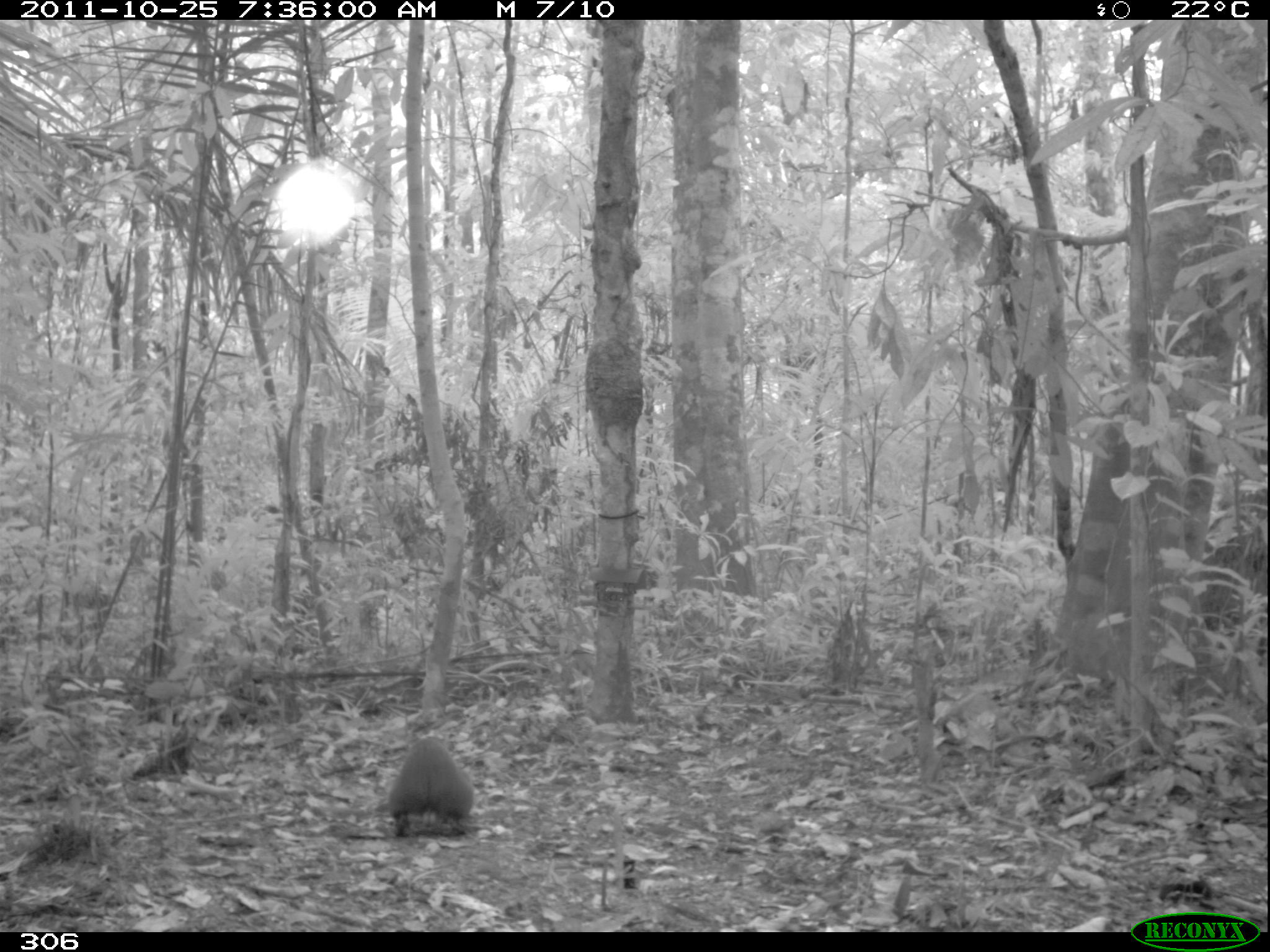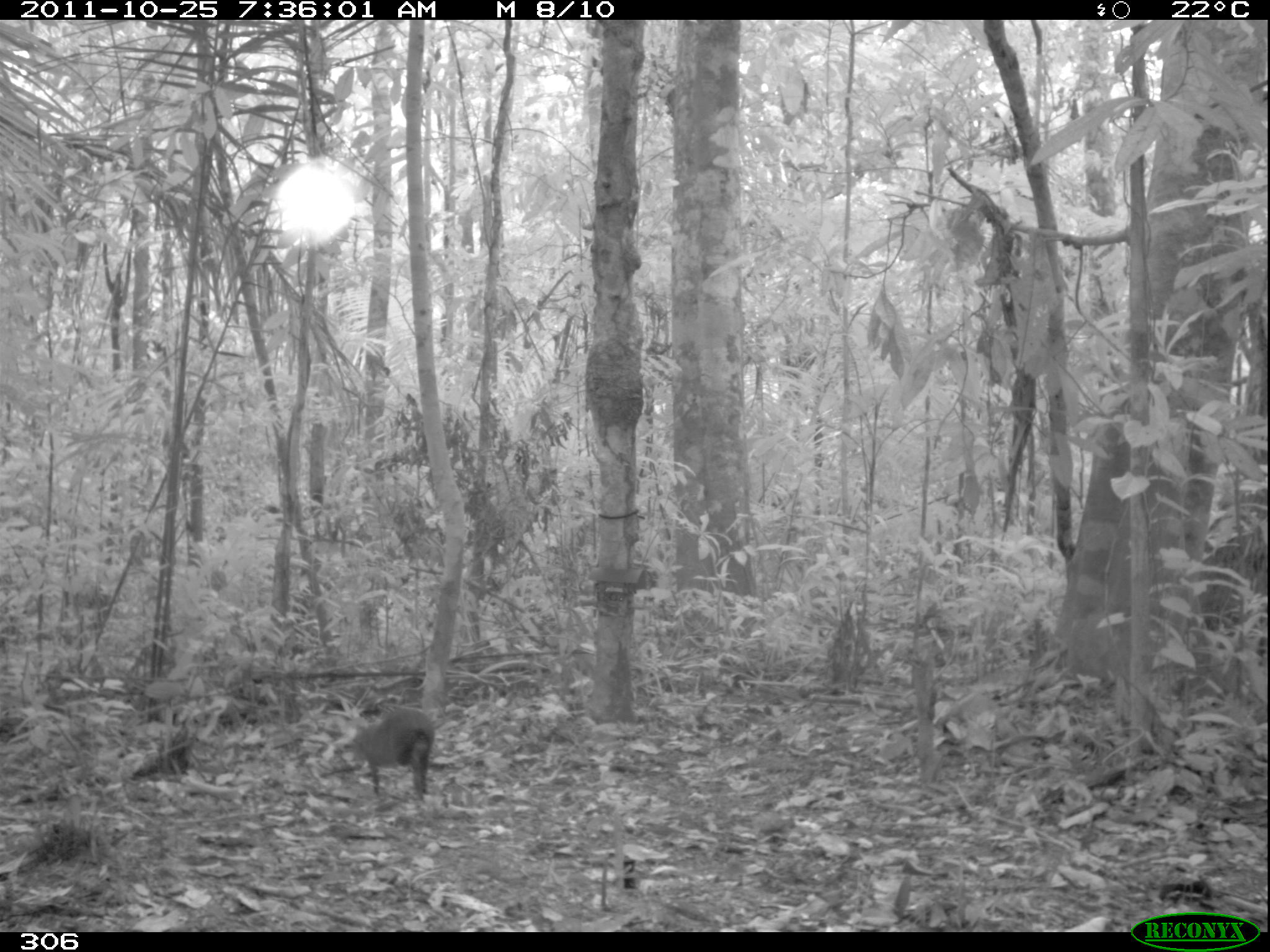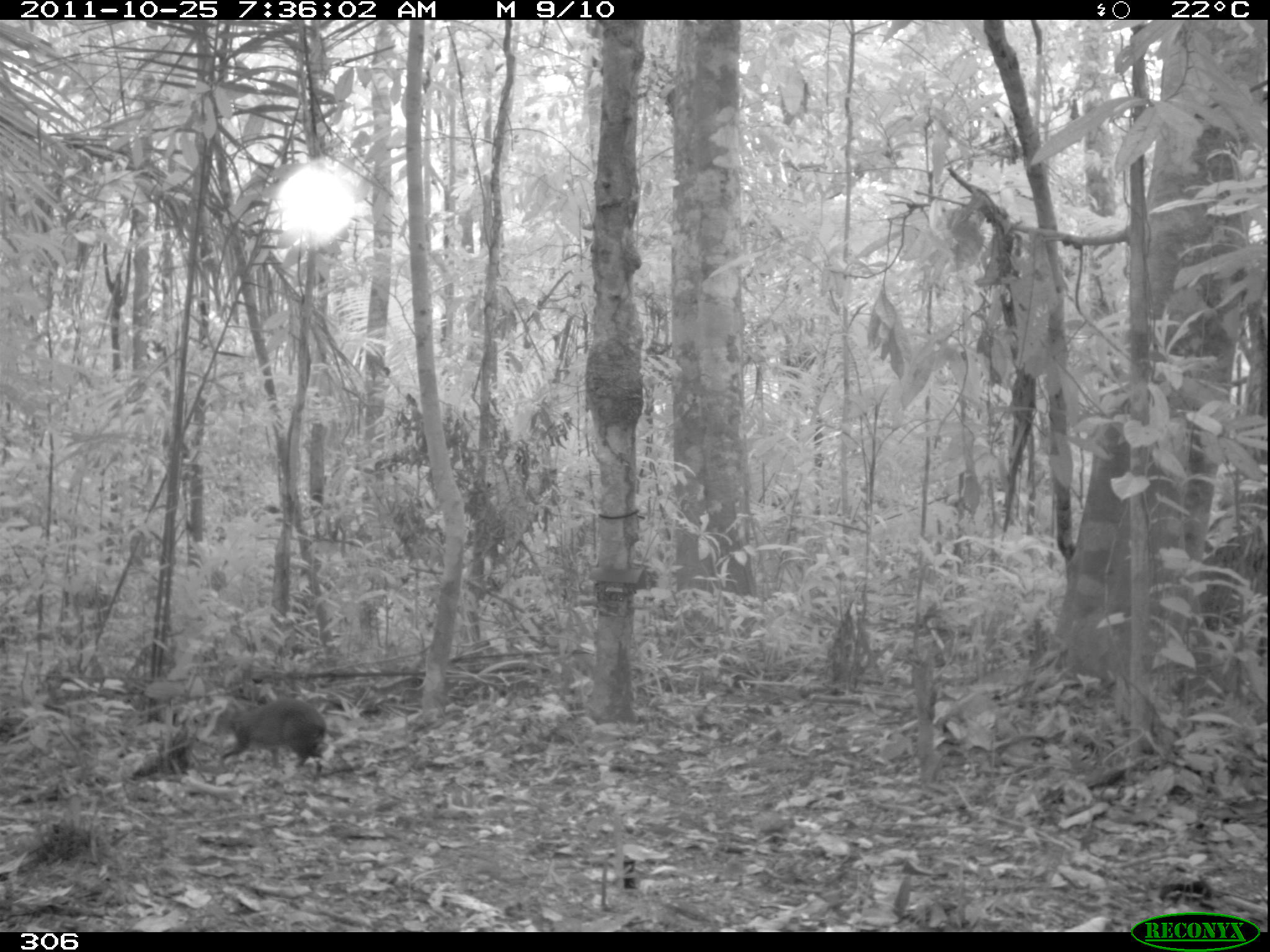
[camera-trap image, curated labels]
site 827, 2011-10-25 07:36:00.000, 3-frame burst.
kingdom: Animalia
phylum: Chordata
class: Mammalia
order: Rodentia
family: Dasyproctidae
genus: Dasyprocta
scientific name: Dasyprocta punctata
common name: central american agouti